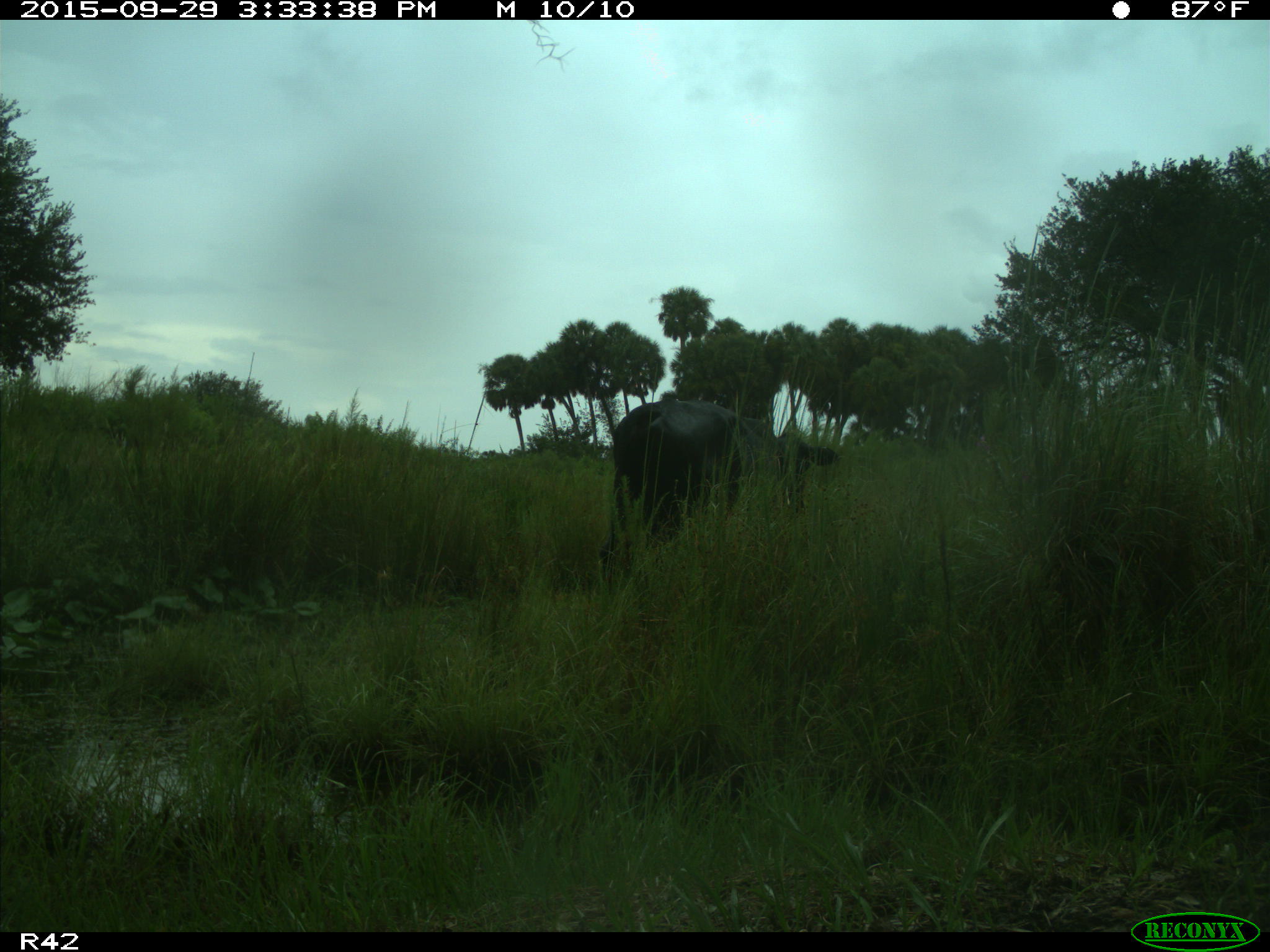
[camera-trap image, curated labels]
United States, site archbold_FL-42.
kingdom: Animalia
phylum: Chordata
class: Mammalia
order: Artiodactyla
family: Bovidae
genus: Bos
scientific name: Bos taurus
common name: domestic cow